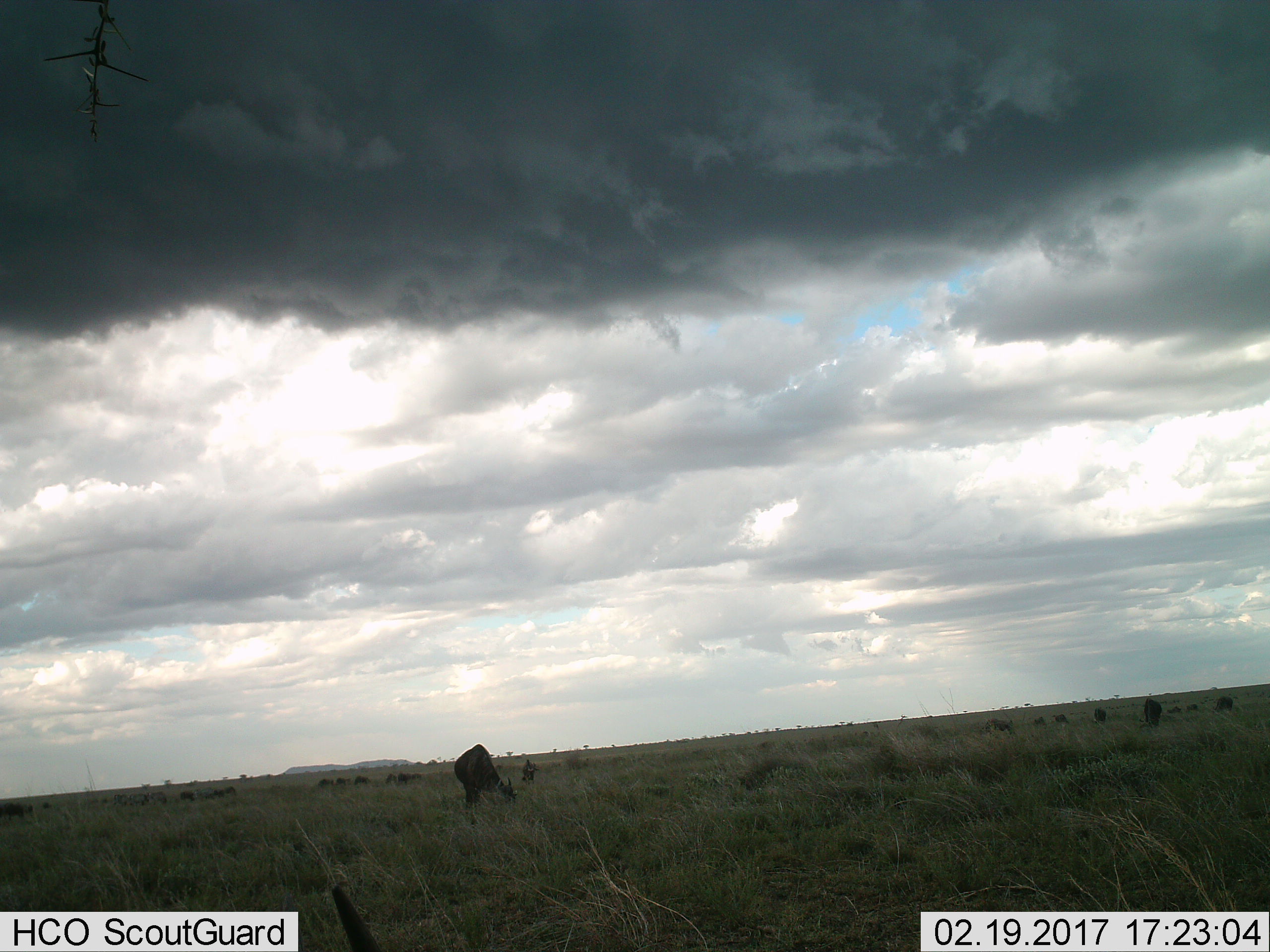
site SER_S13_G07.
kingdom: Animalia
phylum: Chordata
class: Mammalia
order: Artiodactyla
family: Bovidae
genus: Connochaetes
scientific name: Connochaetes taurinus taurinus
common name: blue wildebeest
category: wildebeestblue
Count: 11-50.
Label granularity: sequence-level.